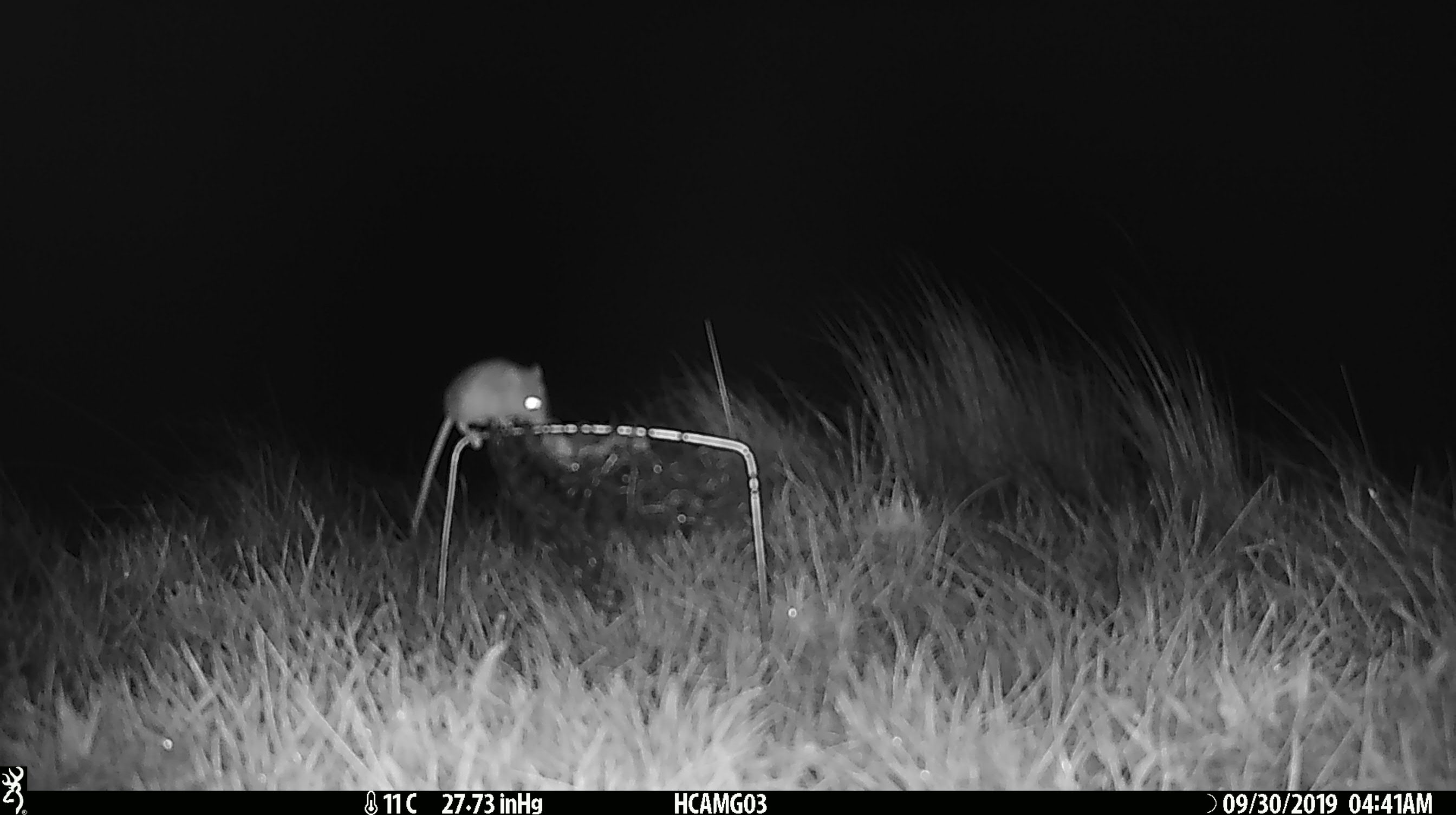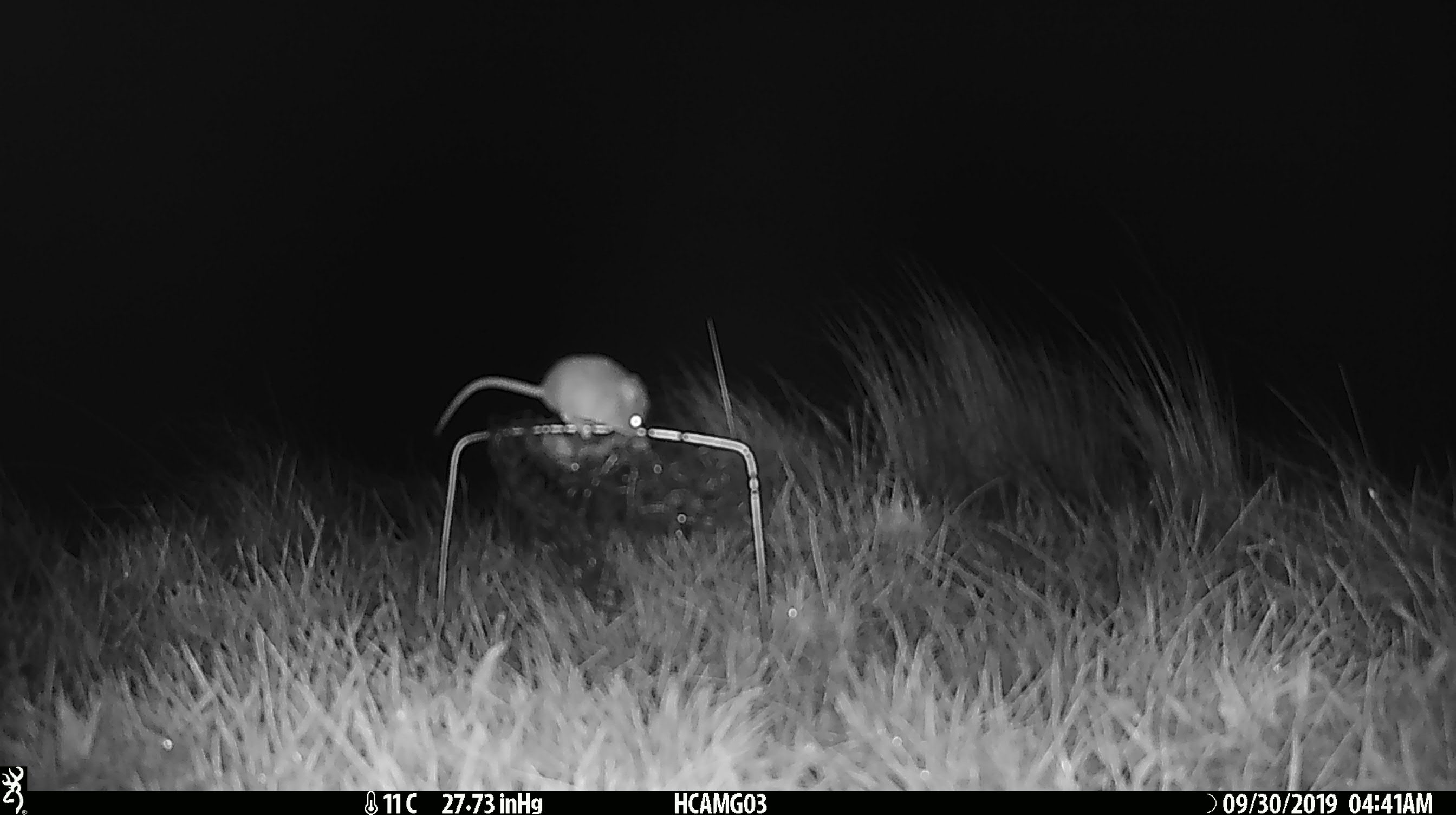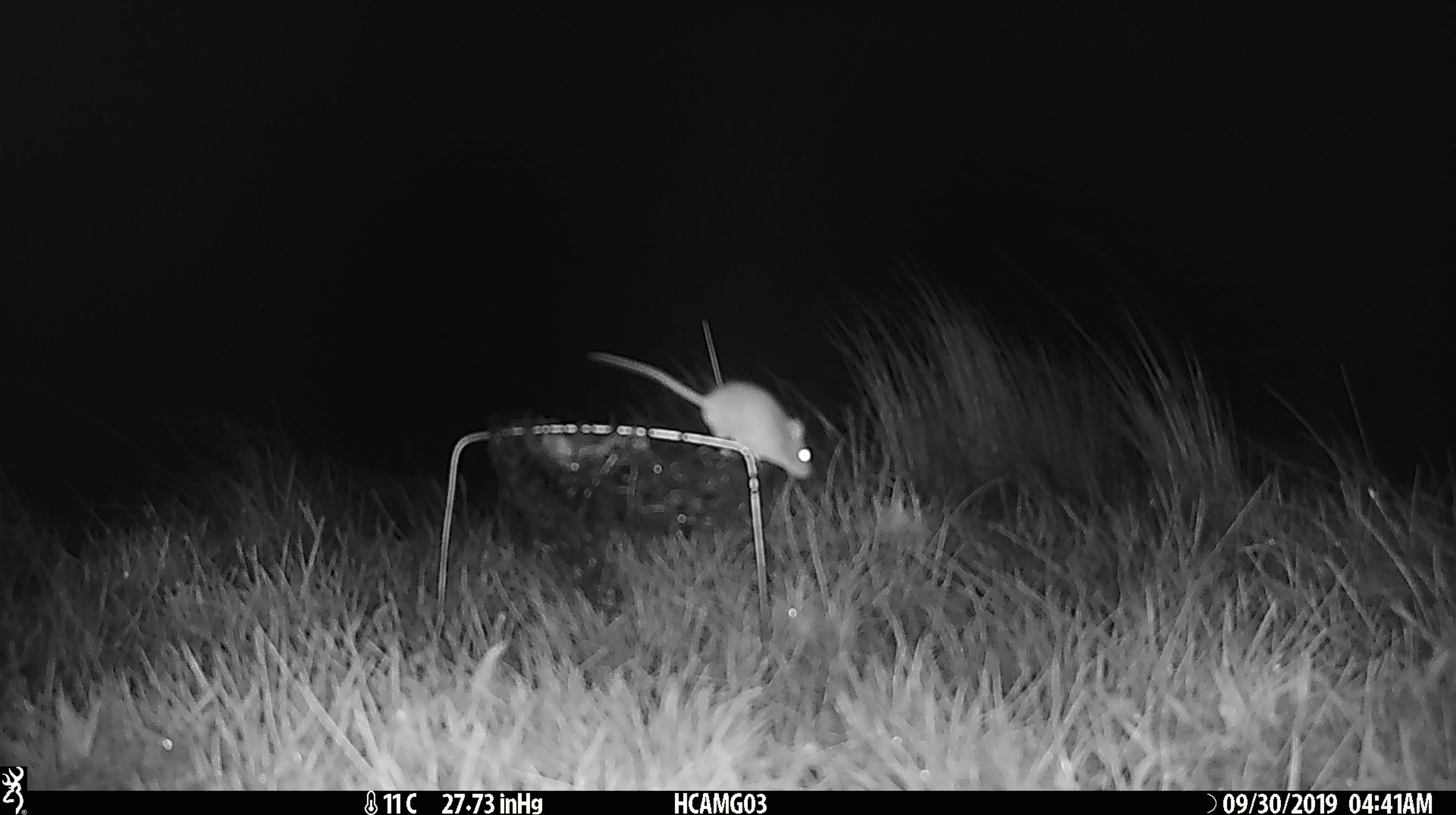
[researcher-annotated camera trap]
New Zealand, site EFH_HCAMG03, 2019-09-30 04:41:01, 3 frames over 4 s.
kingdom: Animalia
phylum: Chordata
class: Mammalia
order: Rodentia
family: Muridae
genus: Mus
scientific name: Mus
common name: mouse